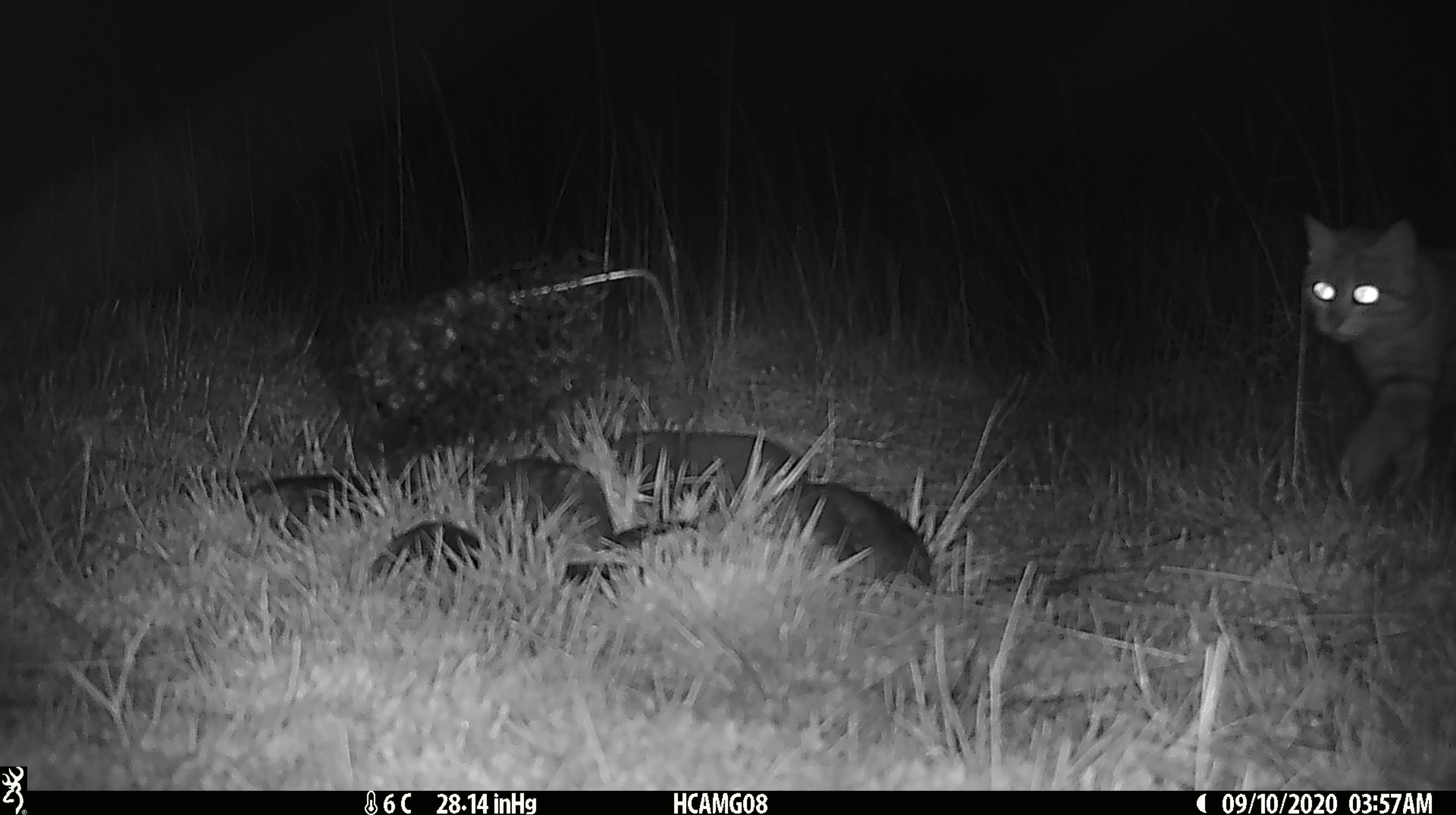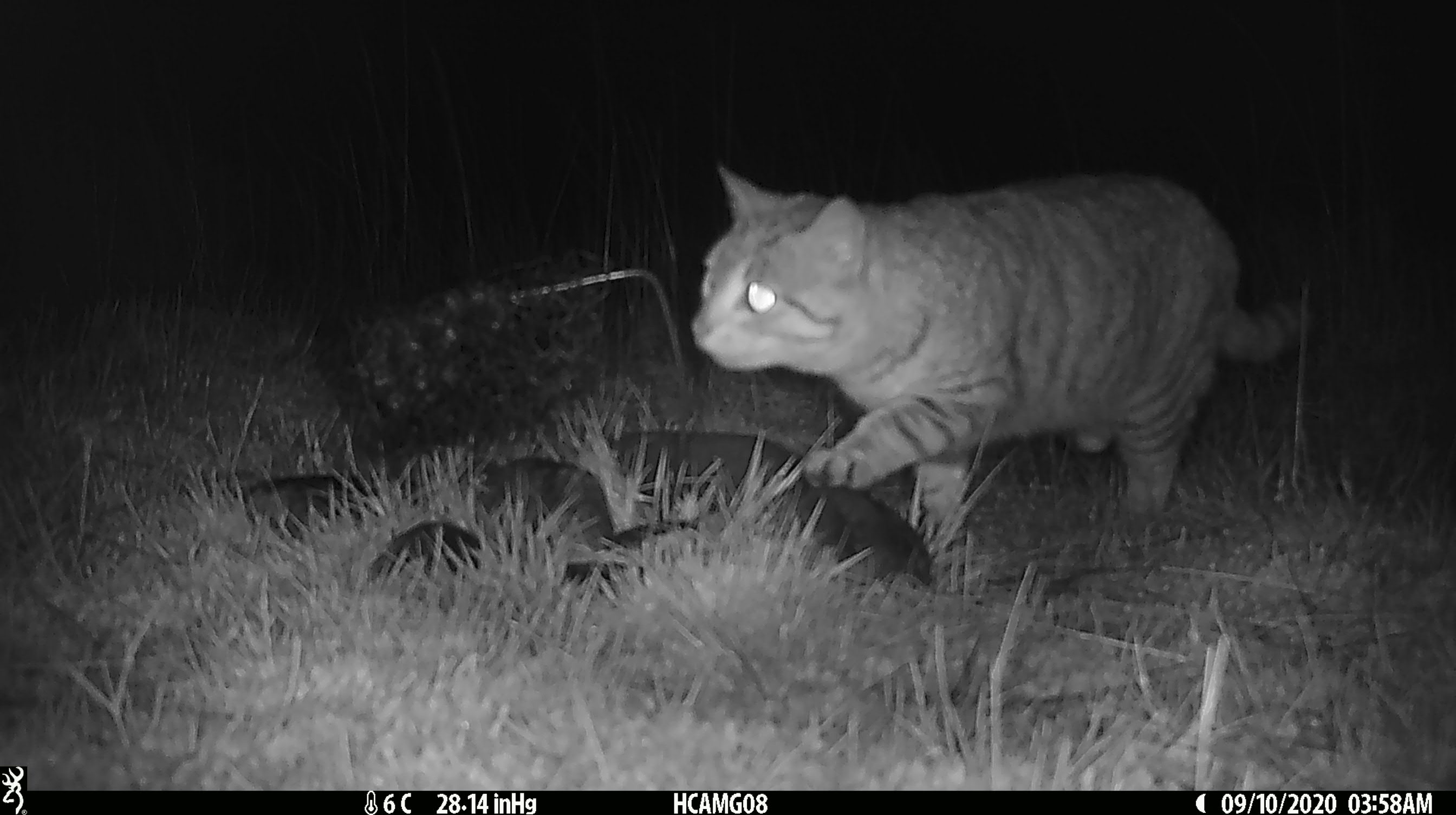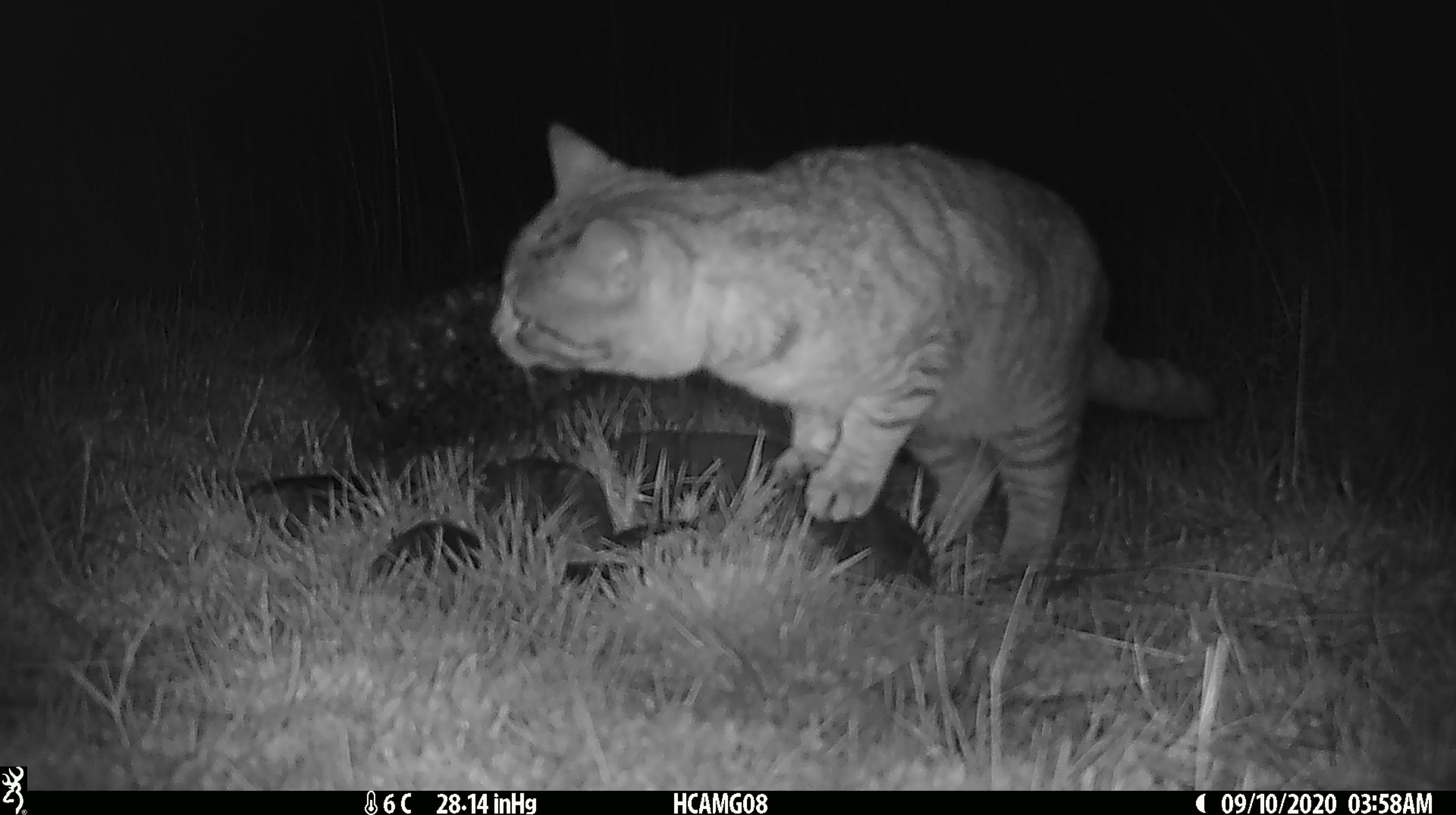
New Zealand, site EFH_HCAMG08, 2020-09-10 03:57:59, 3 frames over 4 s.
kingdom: Animalia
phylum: Chordata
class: Mammalia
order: Carnivora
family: Felidae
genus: Felis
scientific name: Felis catus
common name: domestic cat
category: cat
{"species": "cat (domestic cat) (Felis catus)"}